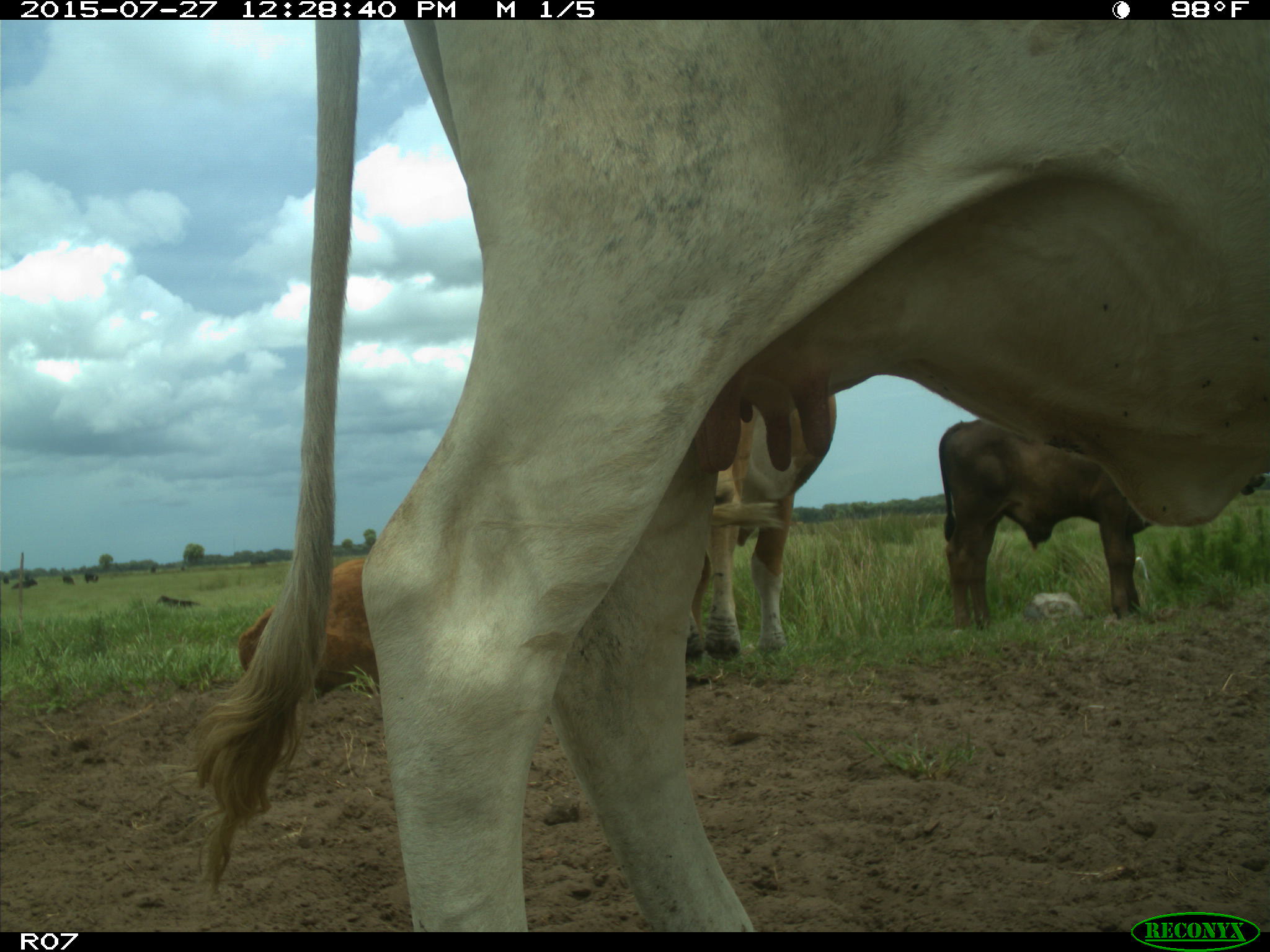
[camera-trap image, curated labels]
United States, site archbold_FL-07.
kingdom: Animalia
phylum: Chordata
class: Mammalia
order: Artiodactyla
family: Bovidae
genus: Bos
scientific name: Bos taurus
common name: domestic cow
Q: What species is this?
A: Bos taurus (domestic cow).